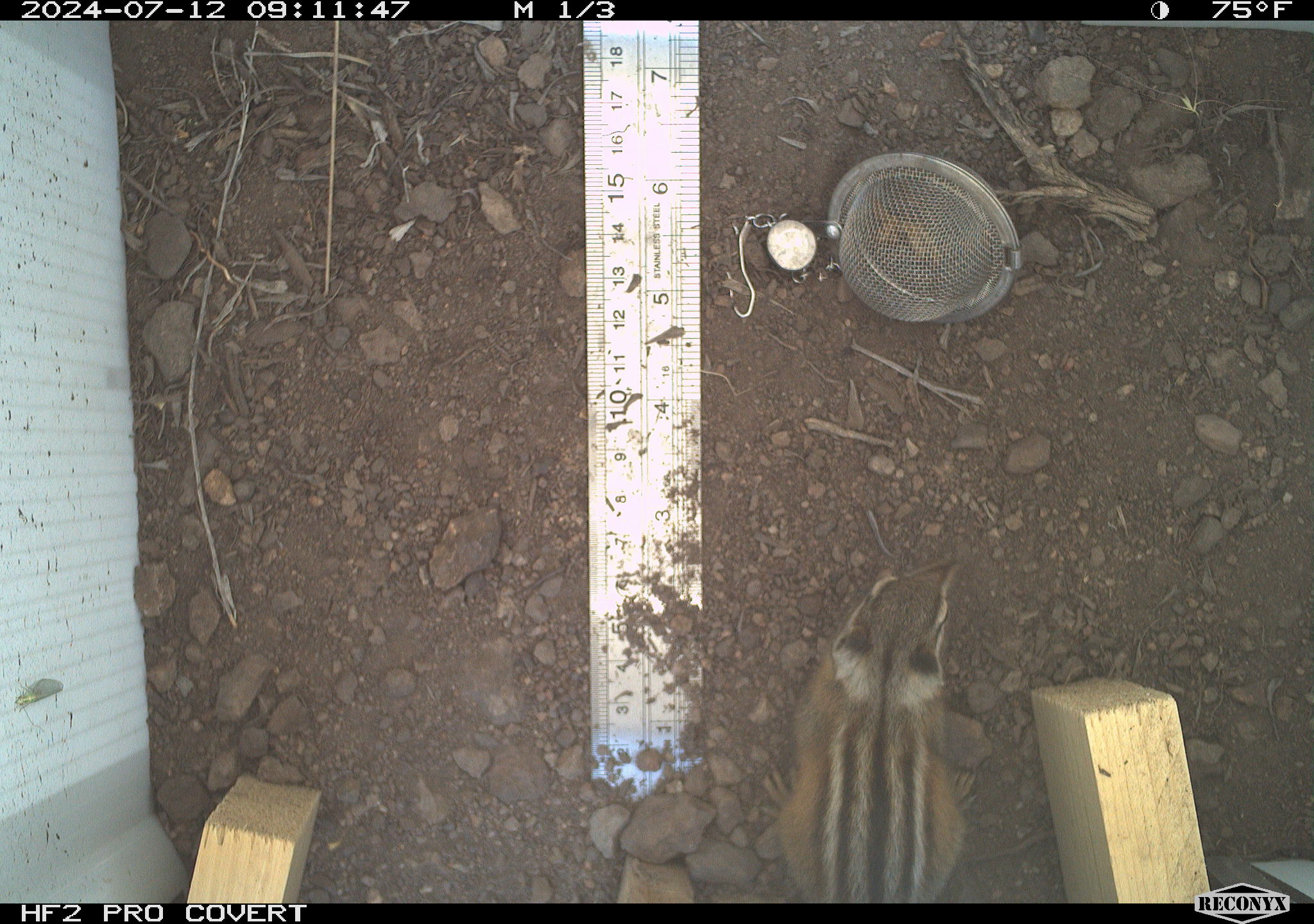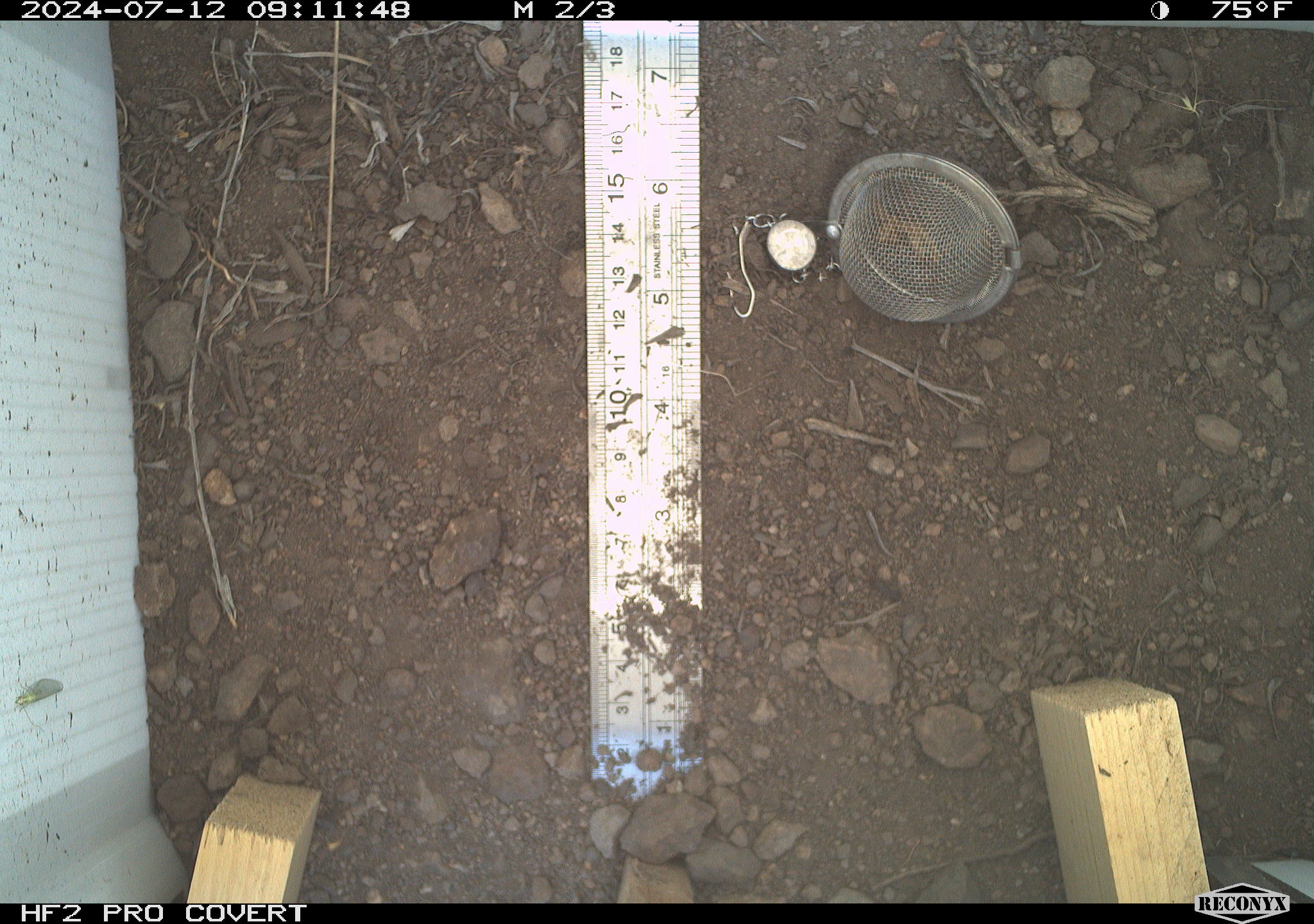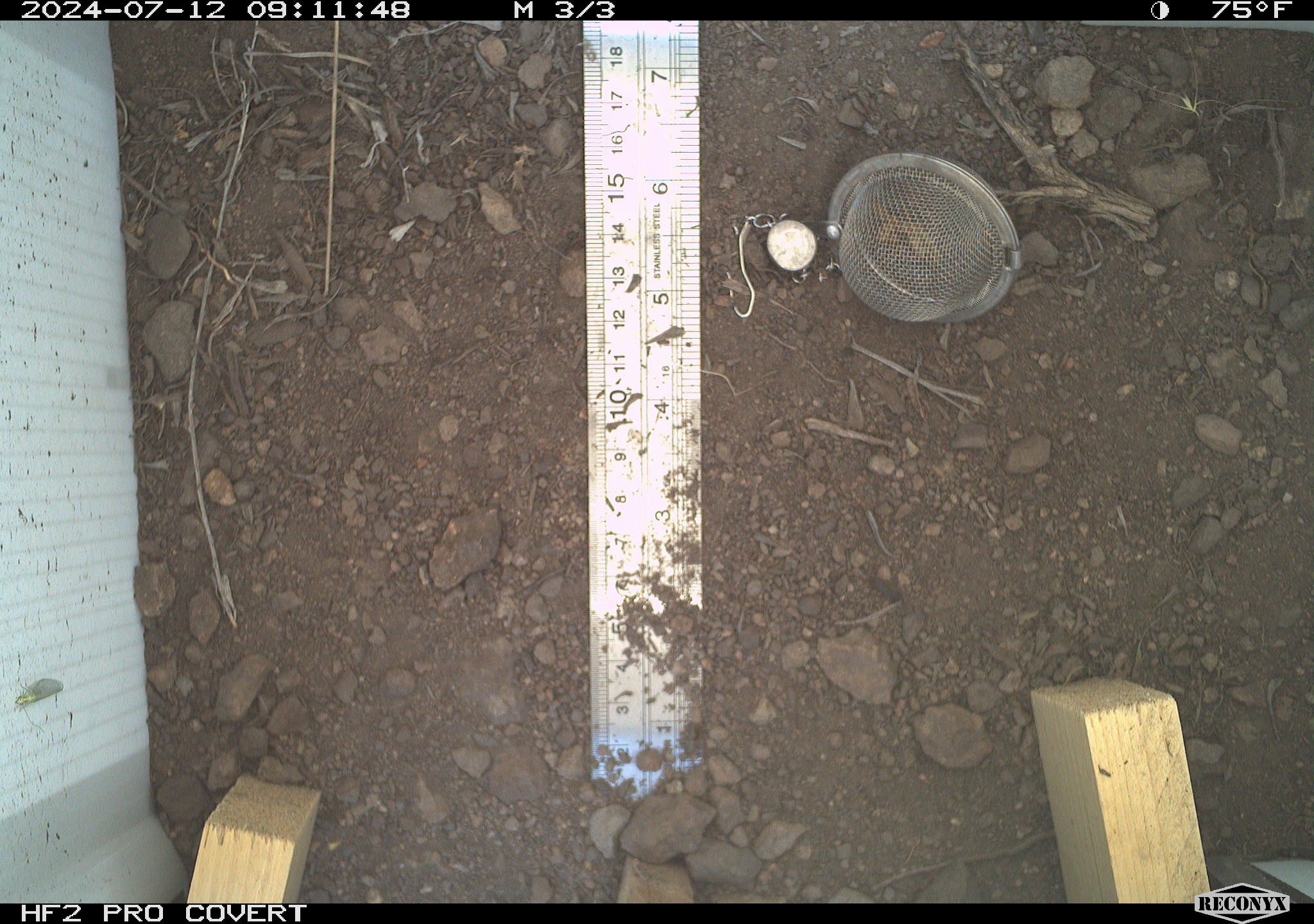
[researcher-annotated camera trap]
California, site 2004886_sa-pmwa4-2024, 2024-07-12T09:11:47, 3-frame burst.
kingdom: Animalia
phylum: Chordata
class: Mammalia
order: Rodentia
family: Sciuridae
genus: Neotamias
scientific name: Neotamias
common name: western chipmunks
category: neotamias species